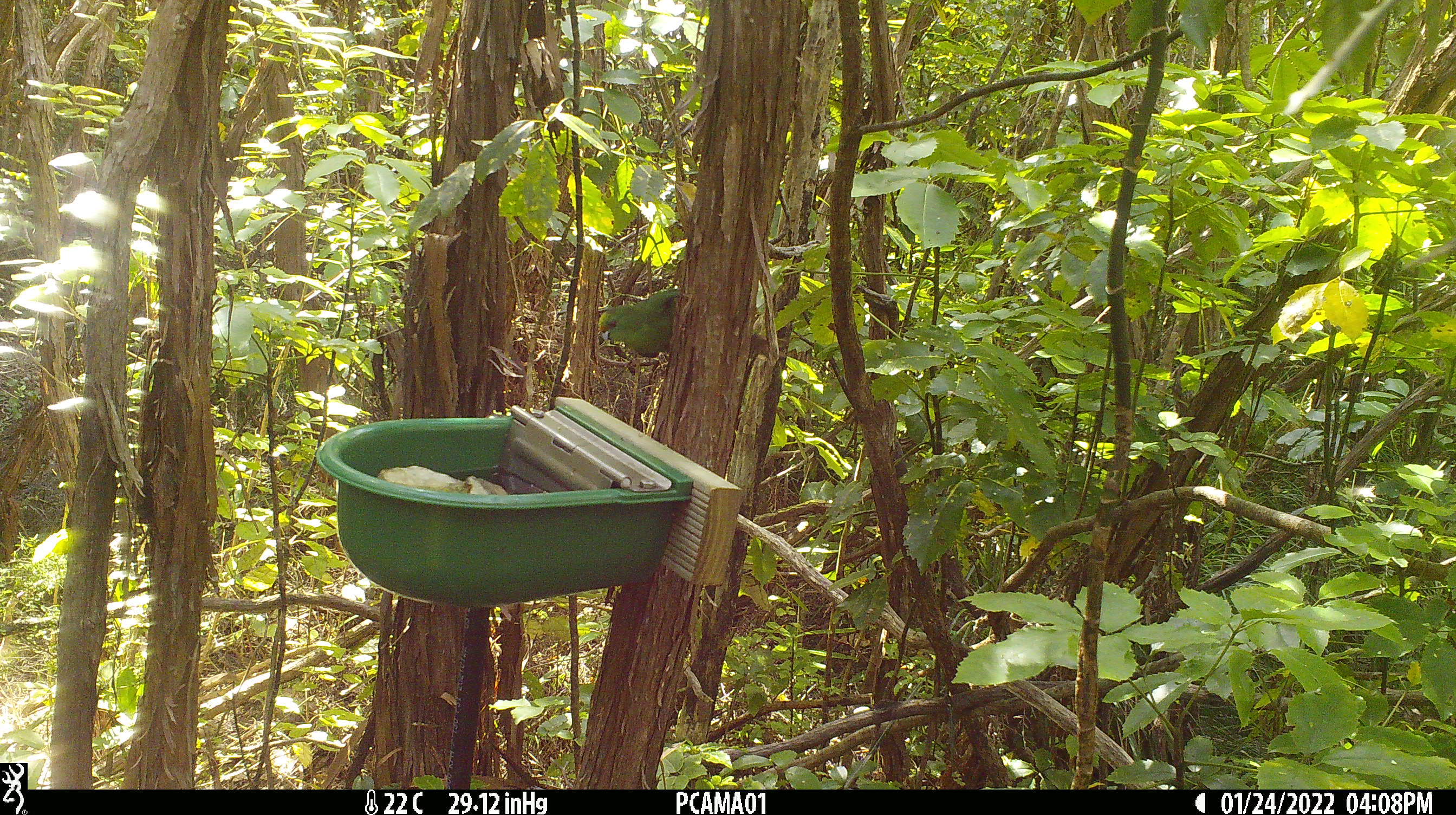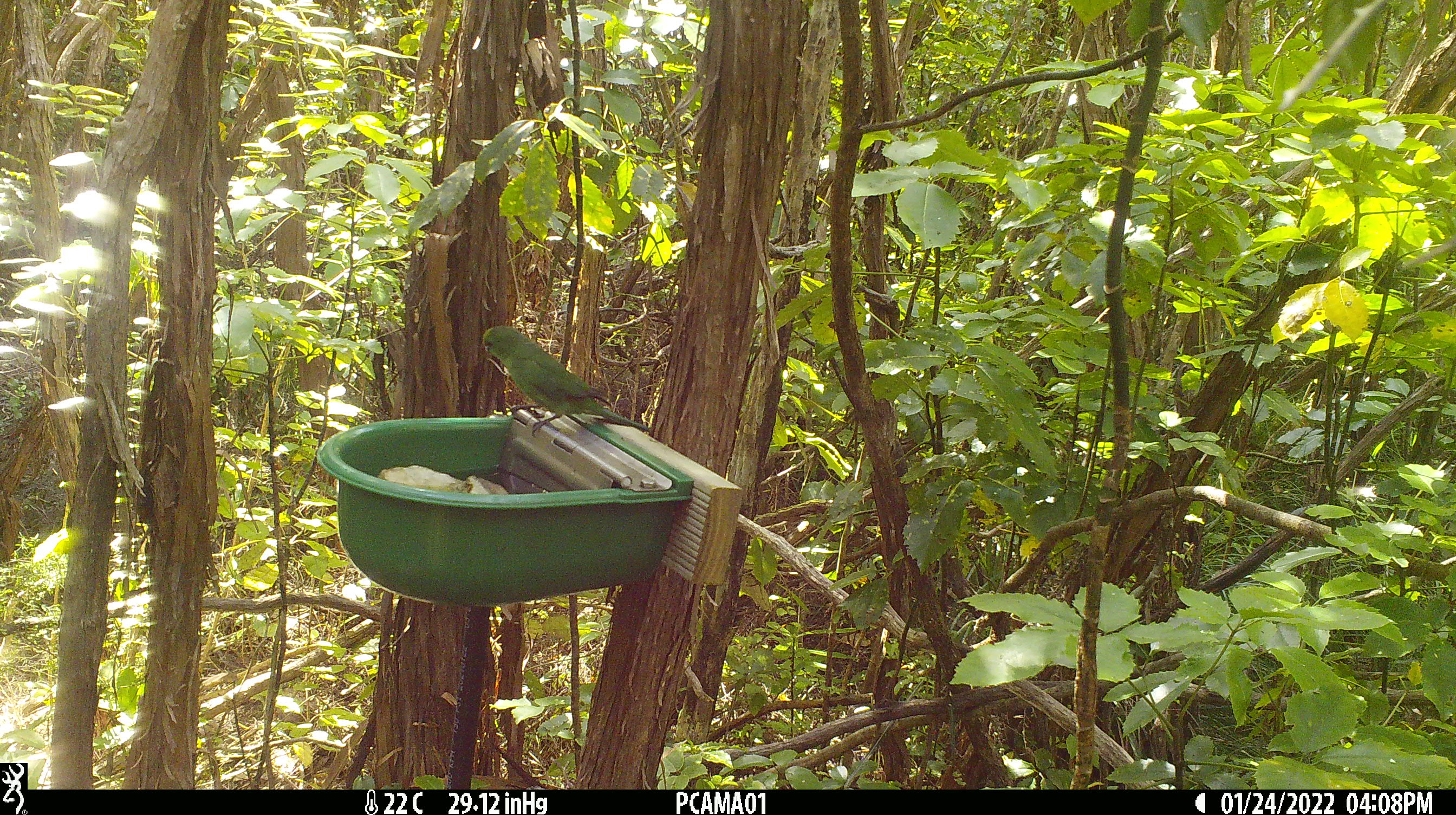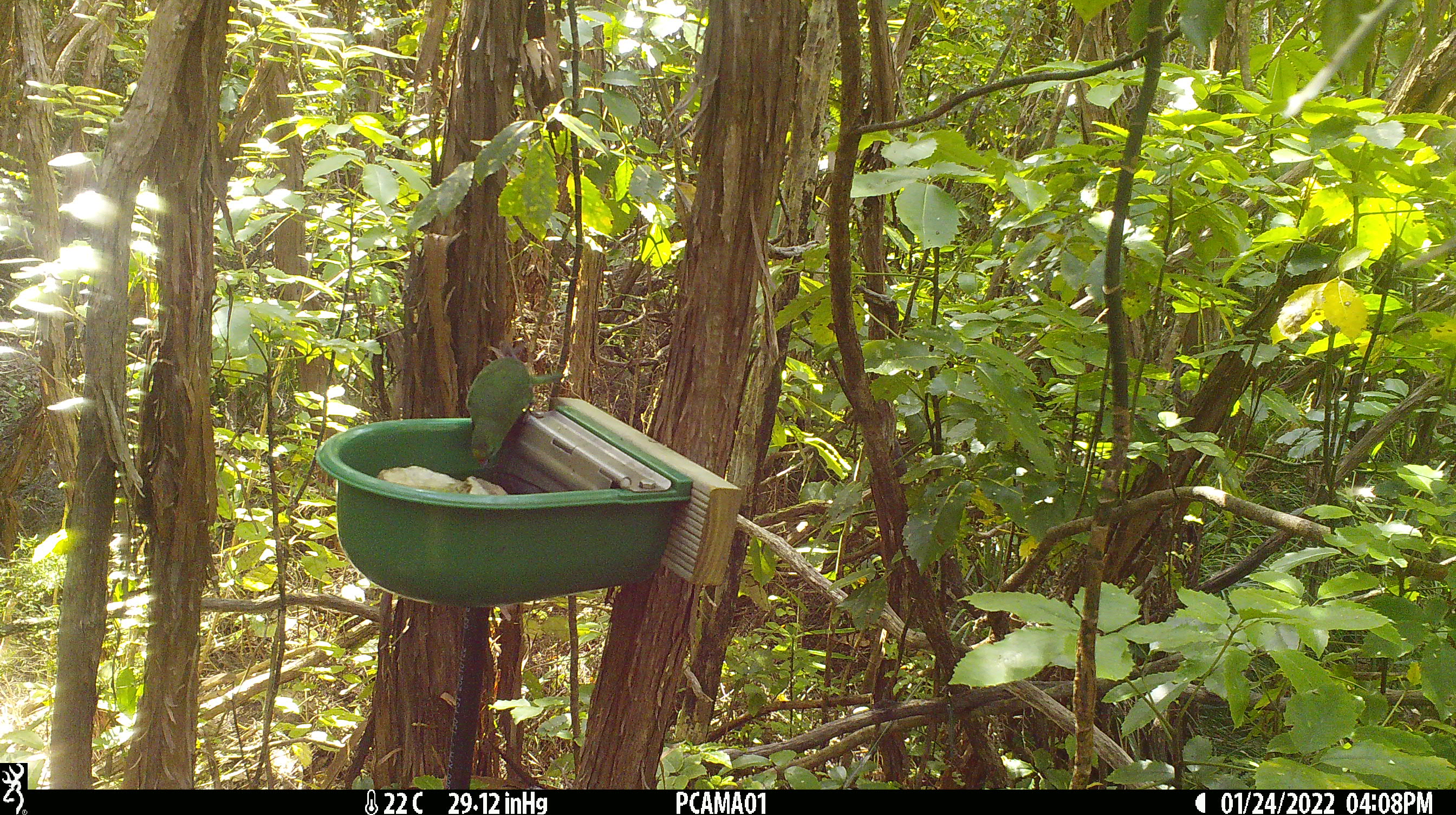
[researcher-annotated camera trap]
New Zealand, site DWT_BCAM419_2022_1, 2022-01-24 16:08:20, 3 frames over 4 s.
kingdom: Animalia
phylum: Chordata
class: Aves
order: Psittaciformes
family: Psittaculidae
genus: Cyanoramphus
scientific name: Cyanoramphus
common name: parakeet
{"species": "parakeet (Cyanoramphus)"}